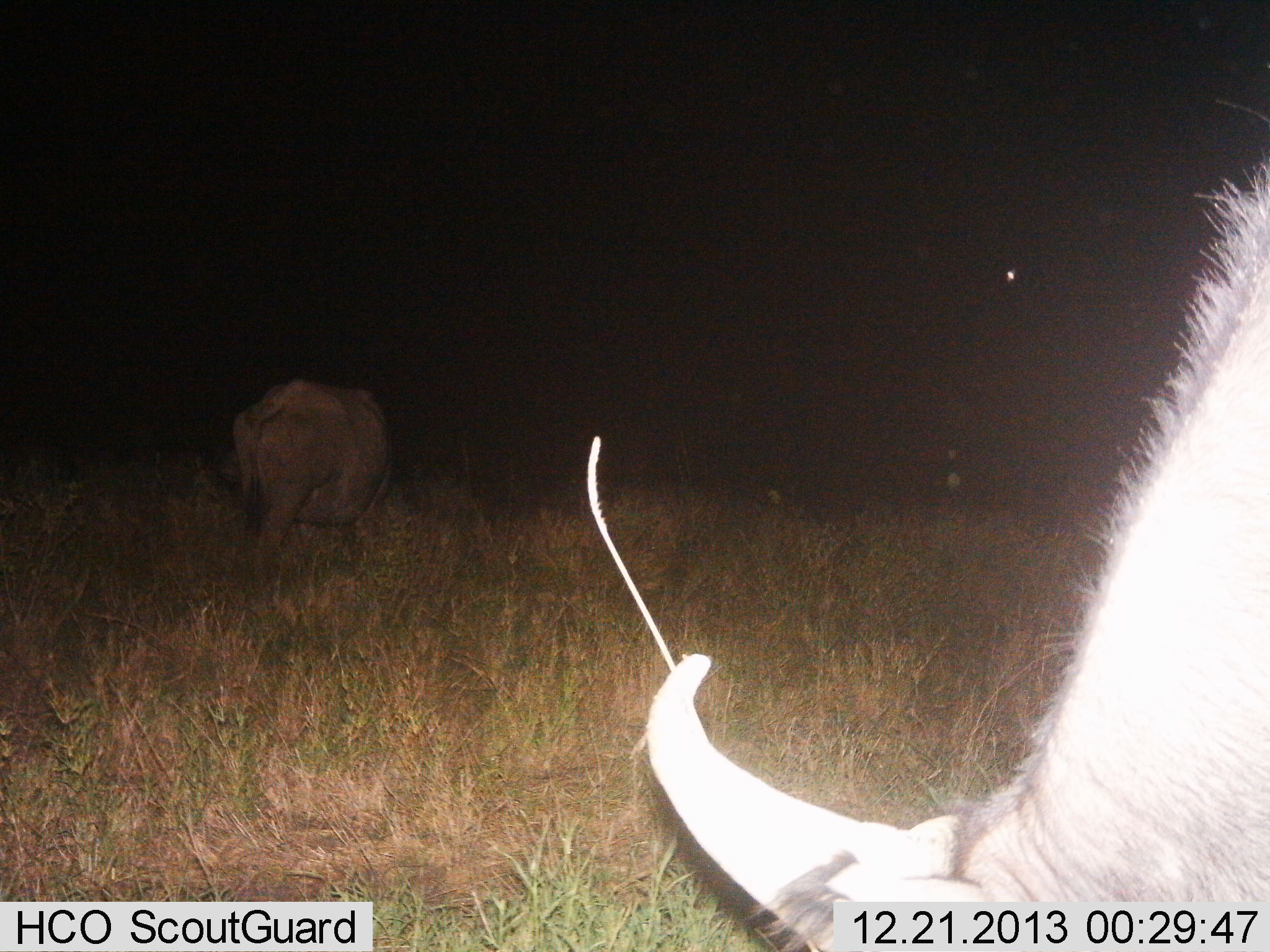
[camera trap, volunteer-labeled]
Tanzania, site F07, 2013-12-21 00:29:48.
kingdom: Animalia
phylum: Chordata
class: Mammalia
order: Artiodactyla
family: Bovidae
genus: Syncerus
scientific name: Syncerus caffer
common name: cape buffalo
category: buffalo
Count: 2.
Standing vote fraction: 22%.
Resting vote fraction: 0%.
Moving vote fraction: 11%.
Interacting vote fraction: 0%.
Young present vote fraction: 0%.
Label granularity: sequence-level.